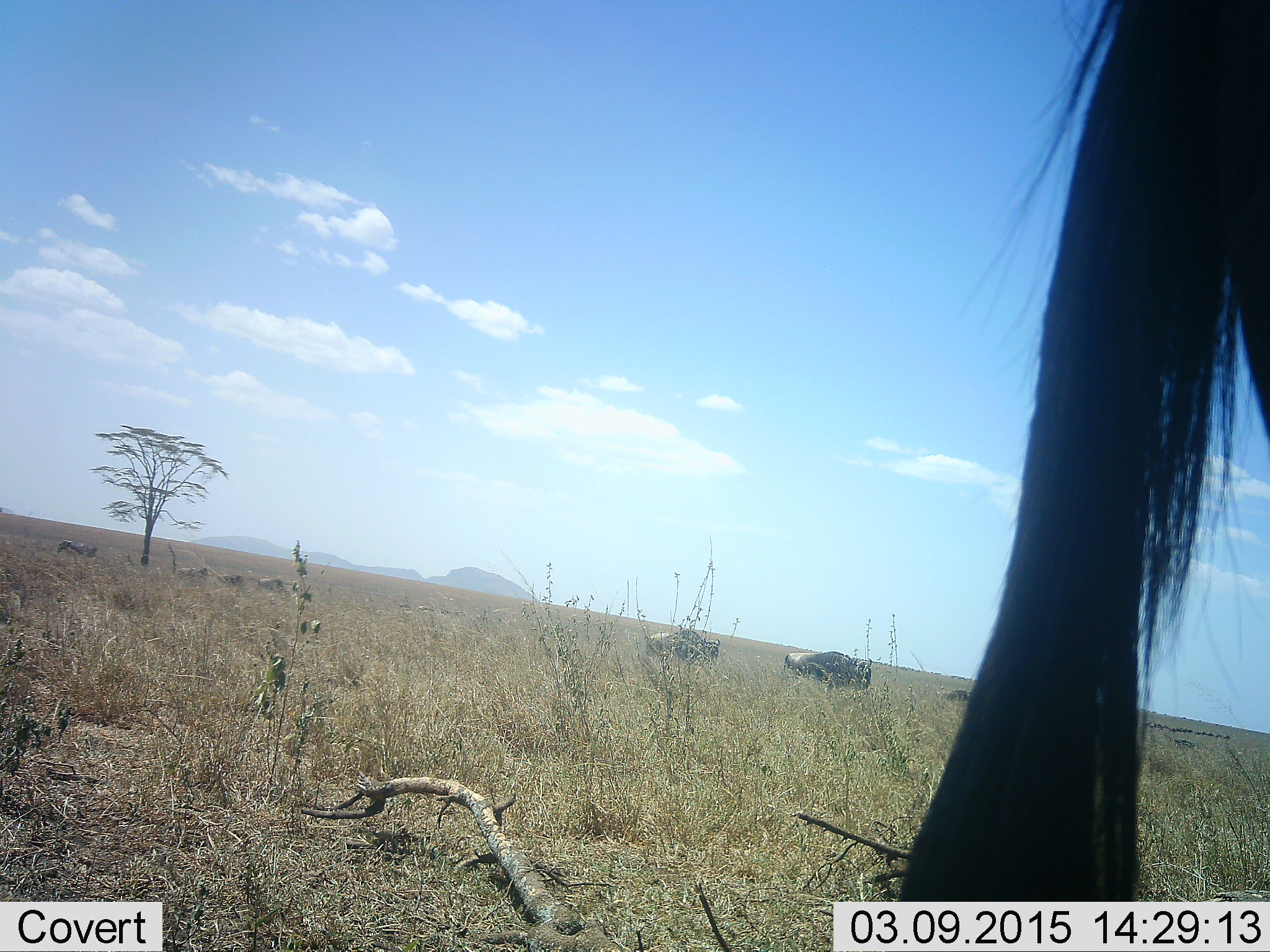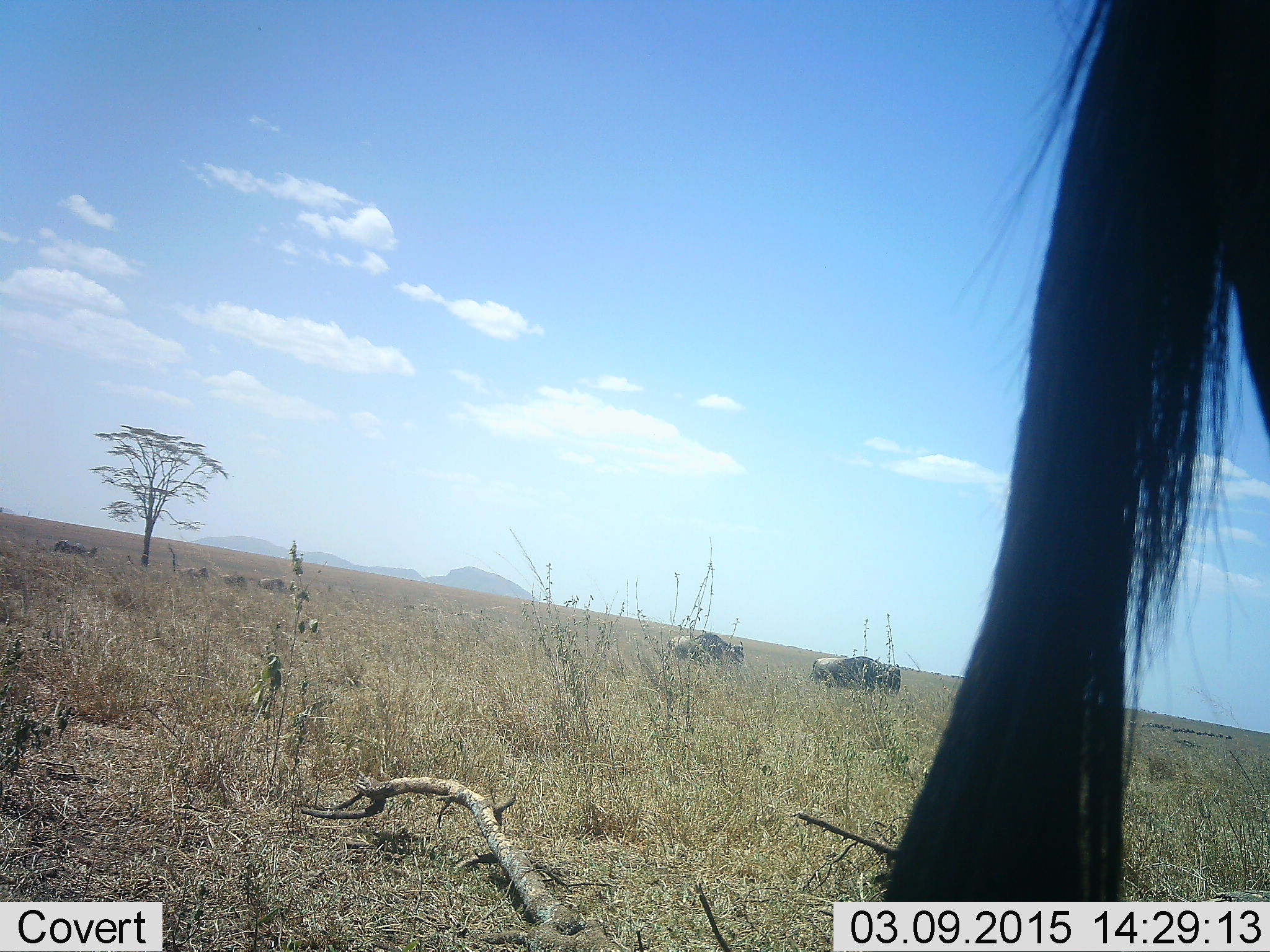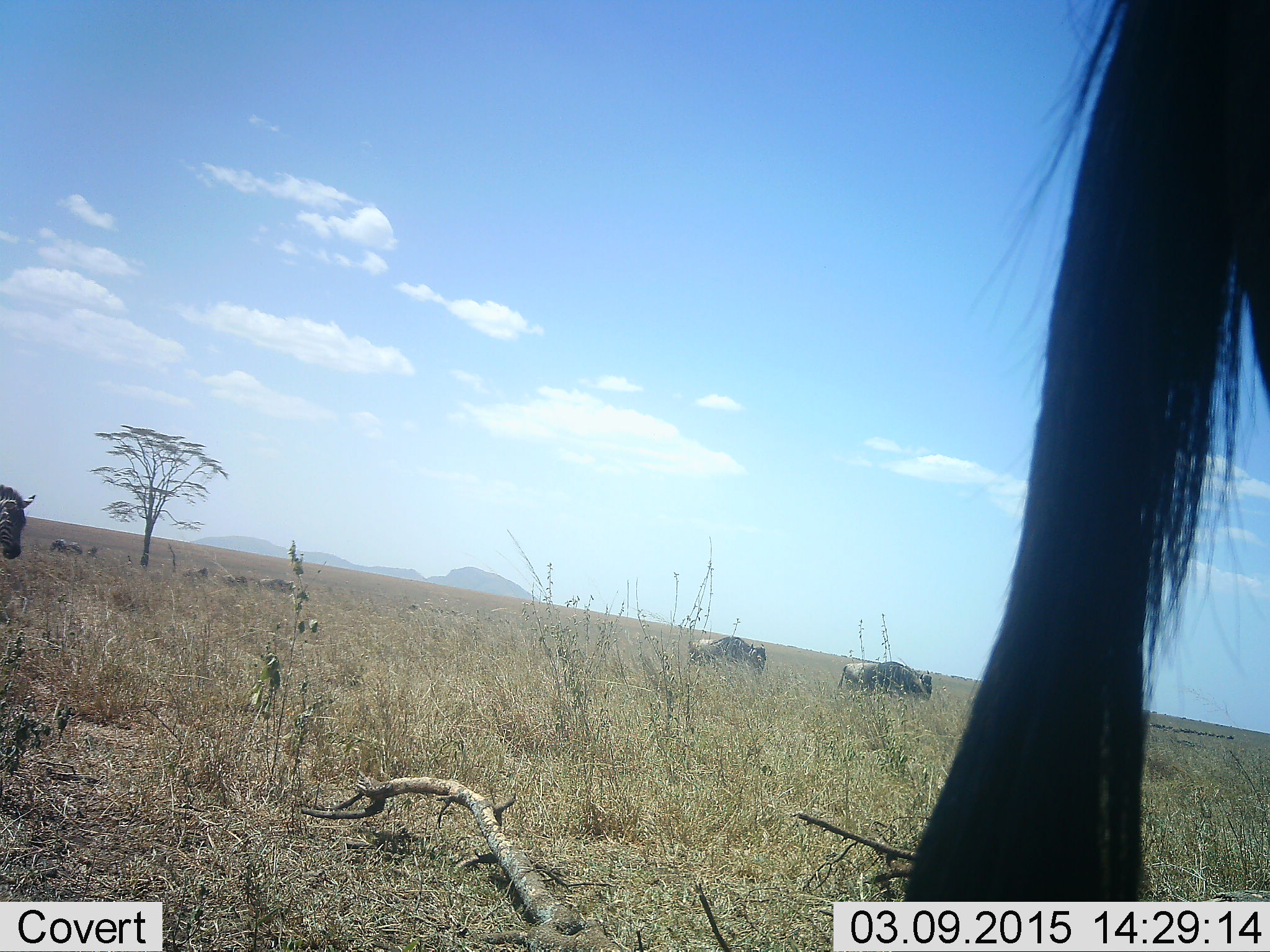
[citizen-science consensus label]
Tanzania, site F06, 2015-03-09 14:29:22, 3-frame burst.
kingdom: Animalia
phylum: Chordata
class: Mammalia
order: Artiodactyla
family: Bovidae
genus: Connochaetes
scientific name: Connochaetes taurinus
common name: blue wildebeest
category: wildebeest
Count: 4.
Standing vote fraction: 42%.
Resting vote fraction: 8%.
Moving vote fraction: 100%.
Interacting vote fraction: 0%.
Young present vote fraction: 0%.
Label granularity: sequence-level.